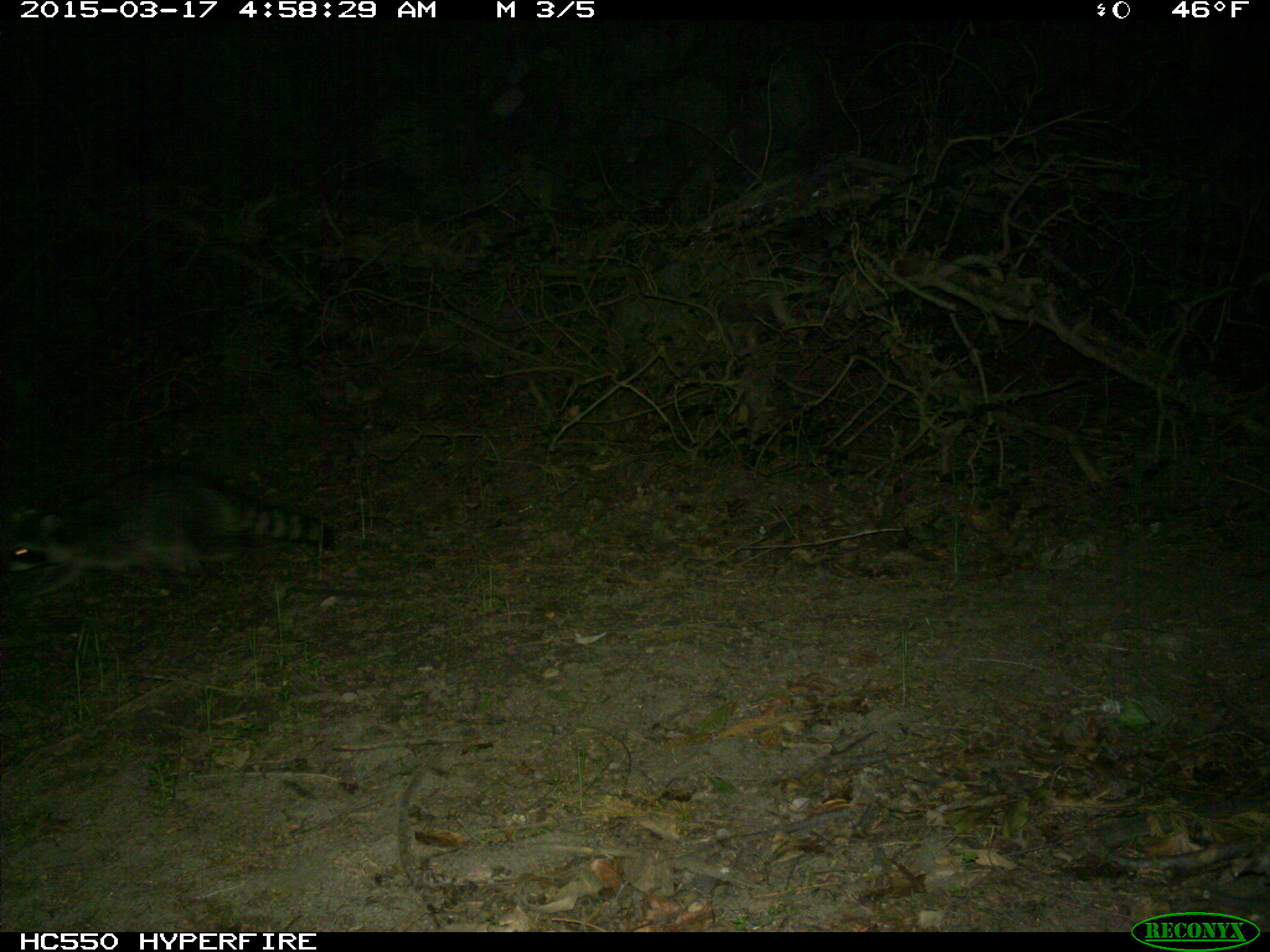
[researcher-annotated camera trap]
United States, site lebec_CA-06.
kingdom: Animalia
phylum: Chordata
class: Mammalia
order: Carnivora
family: Procyonidae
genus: Procyon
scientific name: Procyon lotor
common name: common raccoon